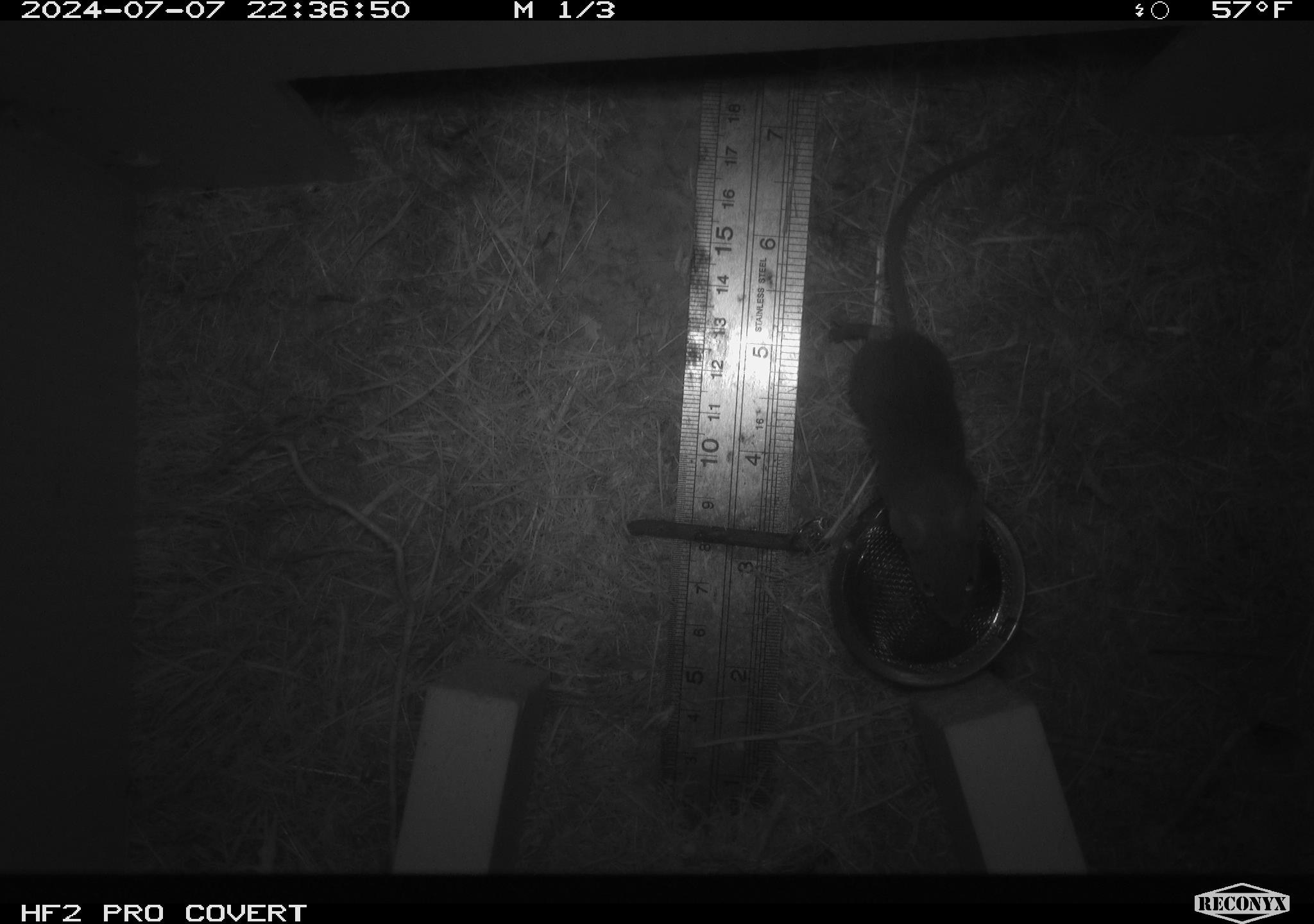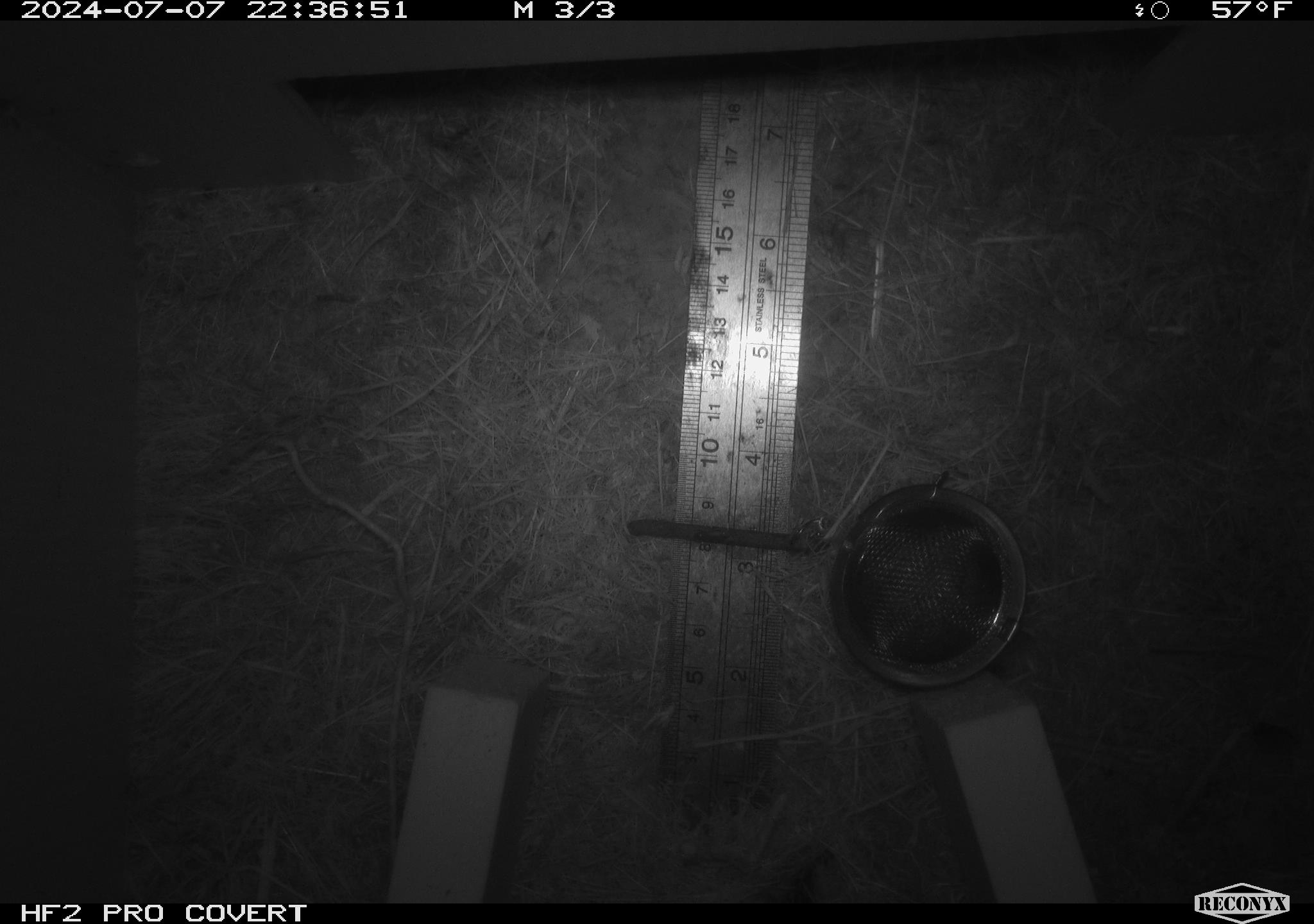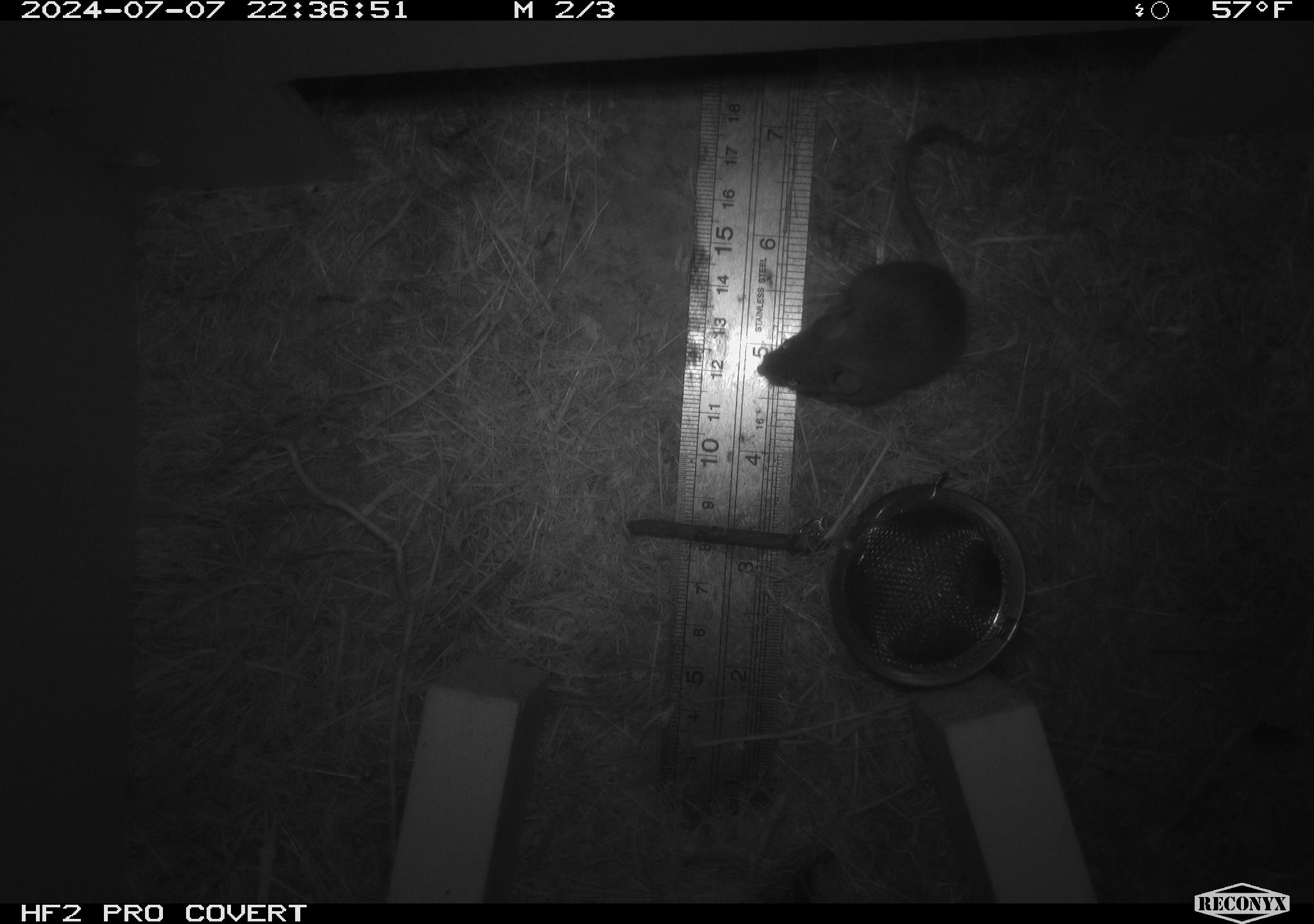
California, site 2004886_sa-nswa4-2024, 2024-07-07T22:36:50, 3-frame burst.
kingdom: Animalia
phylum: Chordata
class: Mammalia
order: Rodentia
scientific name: Rodentia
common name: mouse species